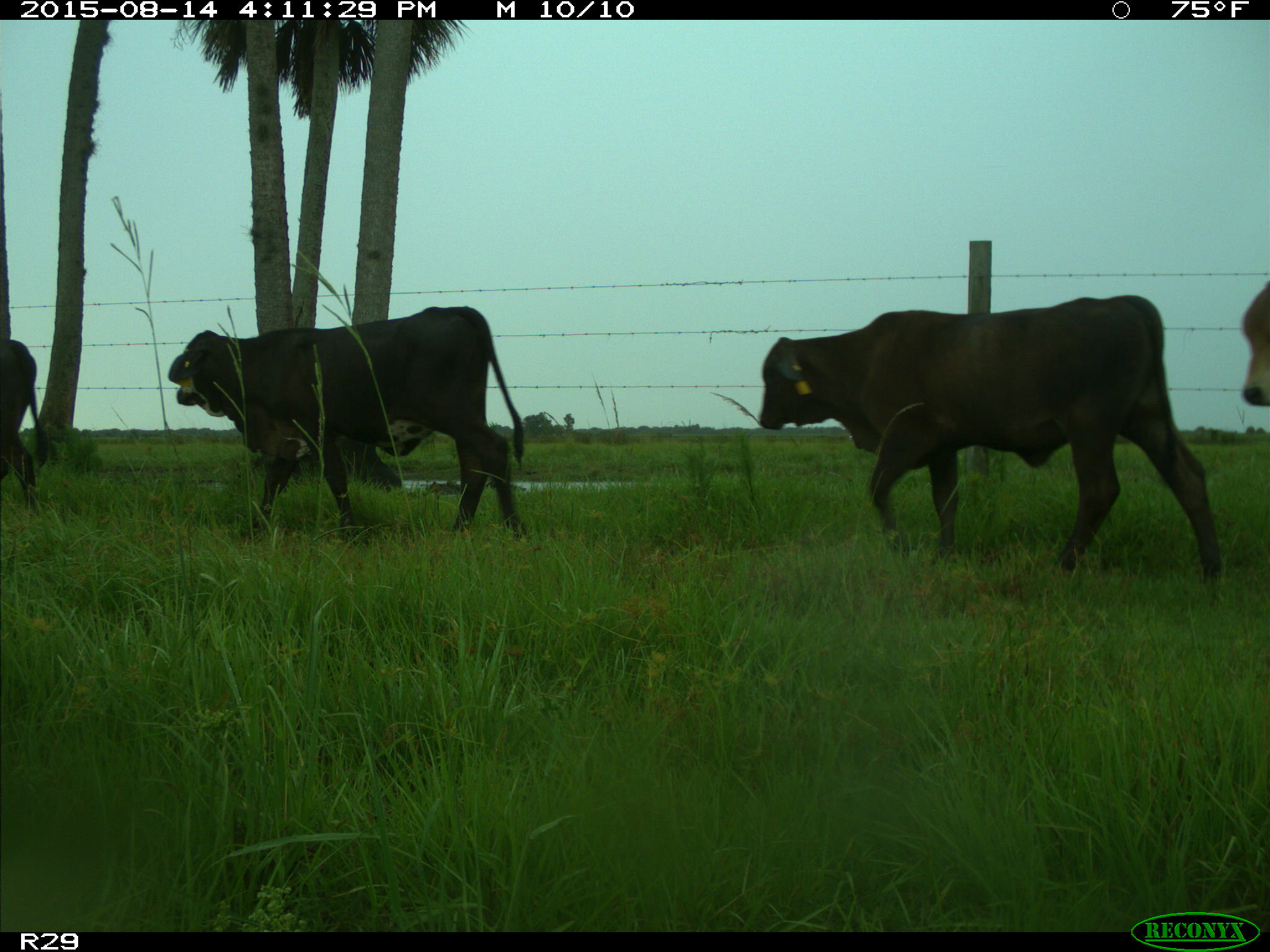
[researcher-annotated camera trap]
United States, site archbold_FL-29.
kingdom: Animalia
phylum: Chordata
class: Mammalia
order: Artiodactyla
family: Bovidae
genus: Bos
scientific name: Bos taurus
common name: domestic cow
Bos taurus (domestic cow).